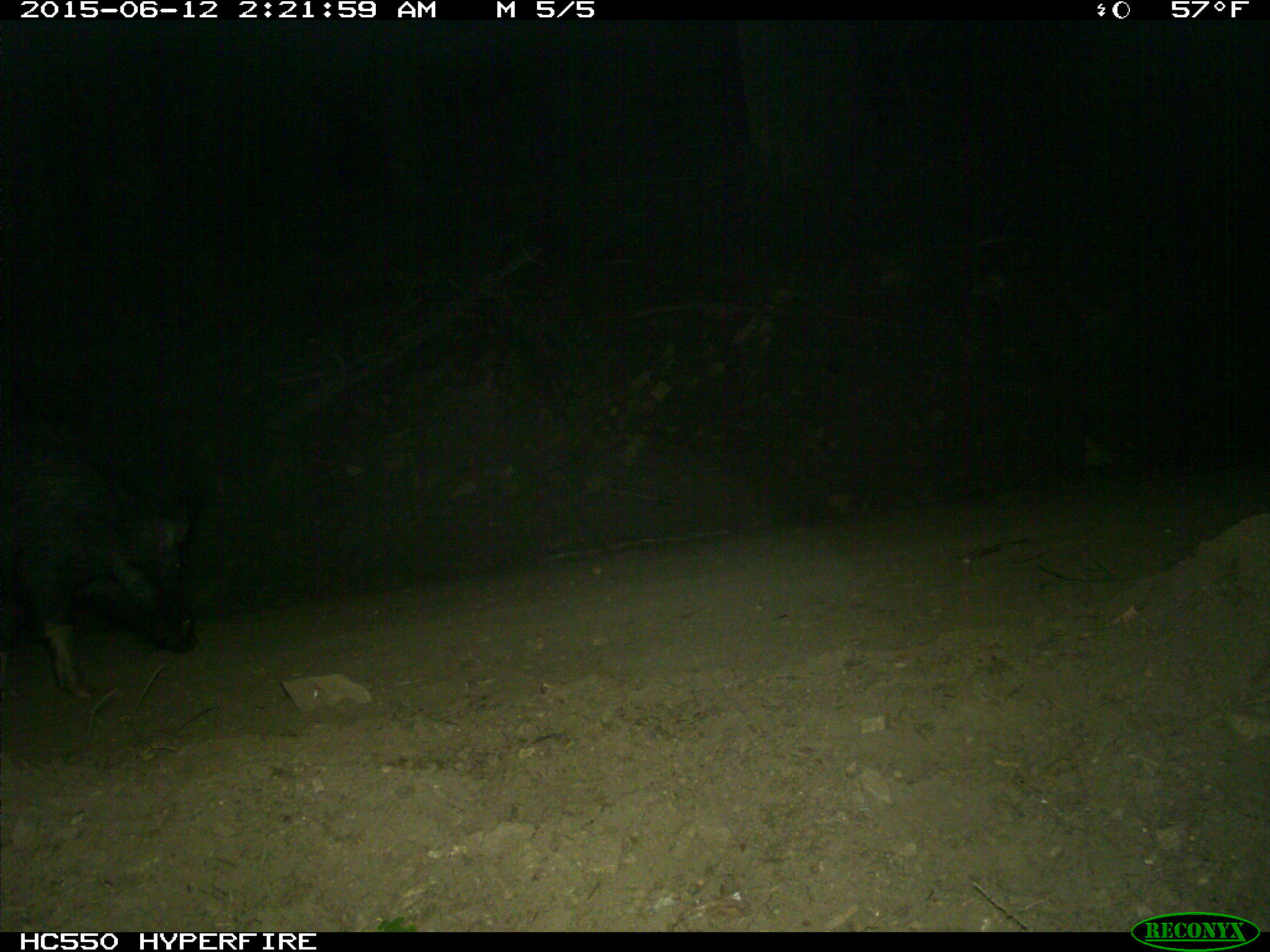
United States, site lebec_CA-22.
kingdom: Animalia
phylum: Chordata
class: Mammalia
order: Artiodactyla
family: Suidae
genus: Sus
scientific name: Sus scrofa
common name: wild boar